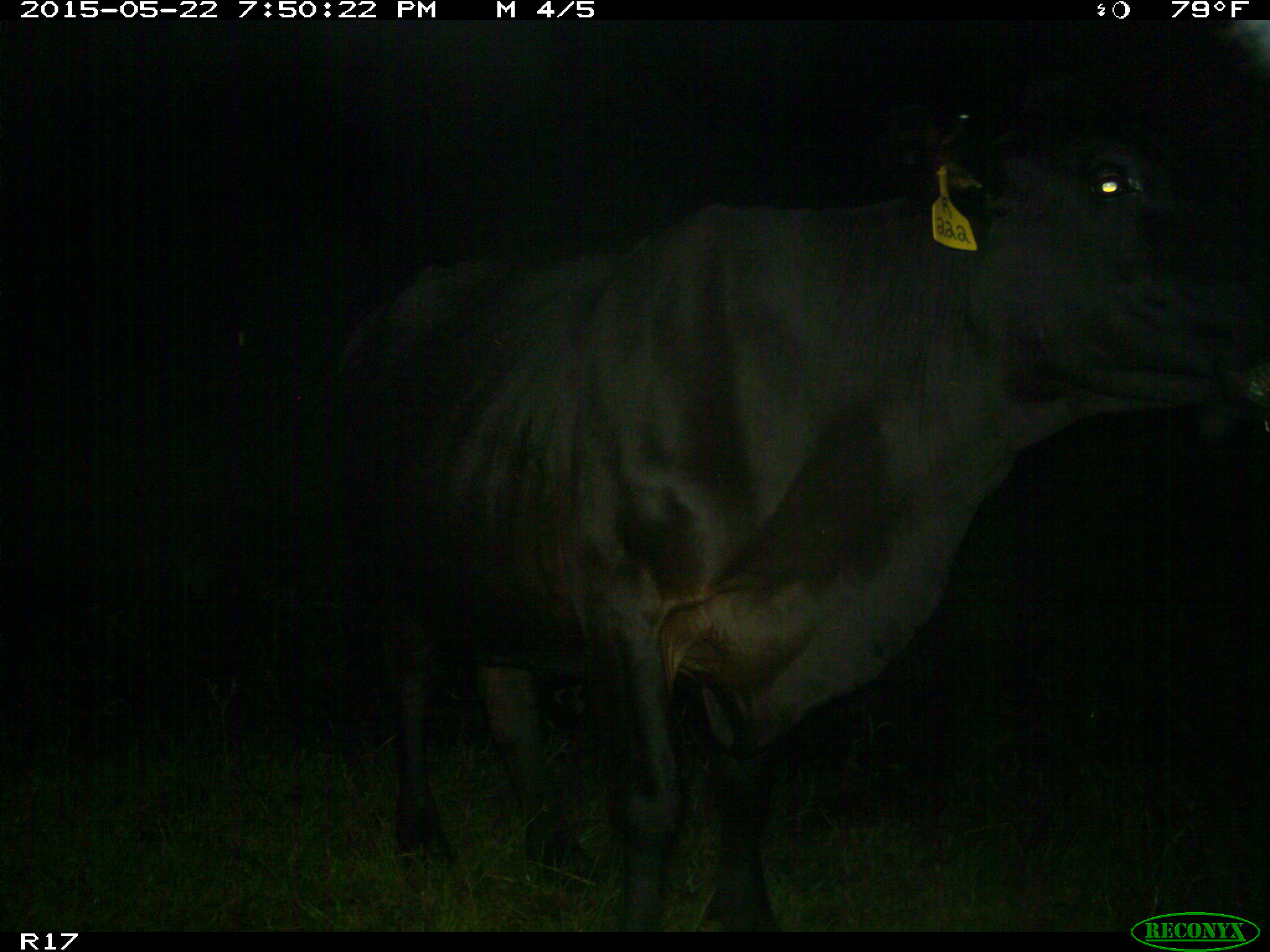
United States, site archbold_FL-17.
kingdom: Animalia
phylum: Chordata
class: Mammalia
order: Artiodactyla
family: Bovidae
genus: Bos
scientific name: Bos taurus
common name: domestic cow